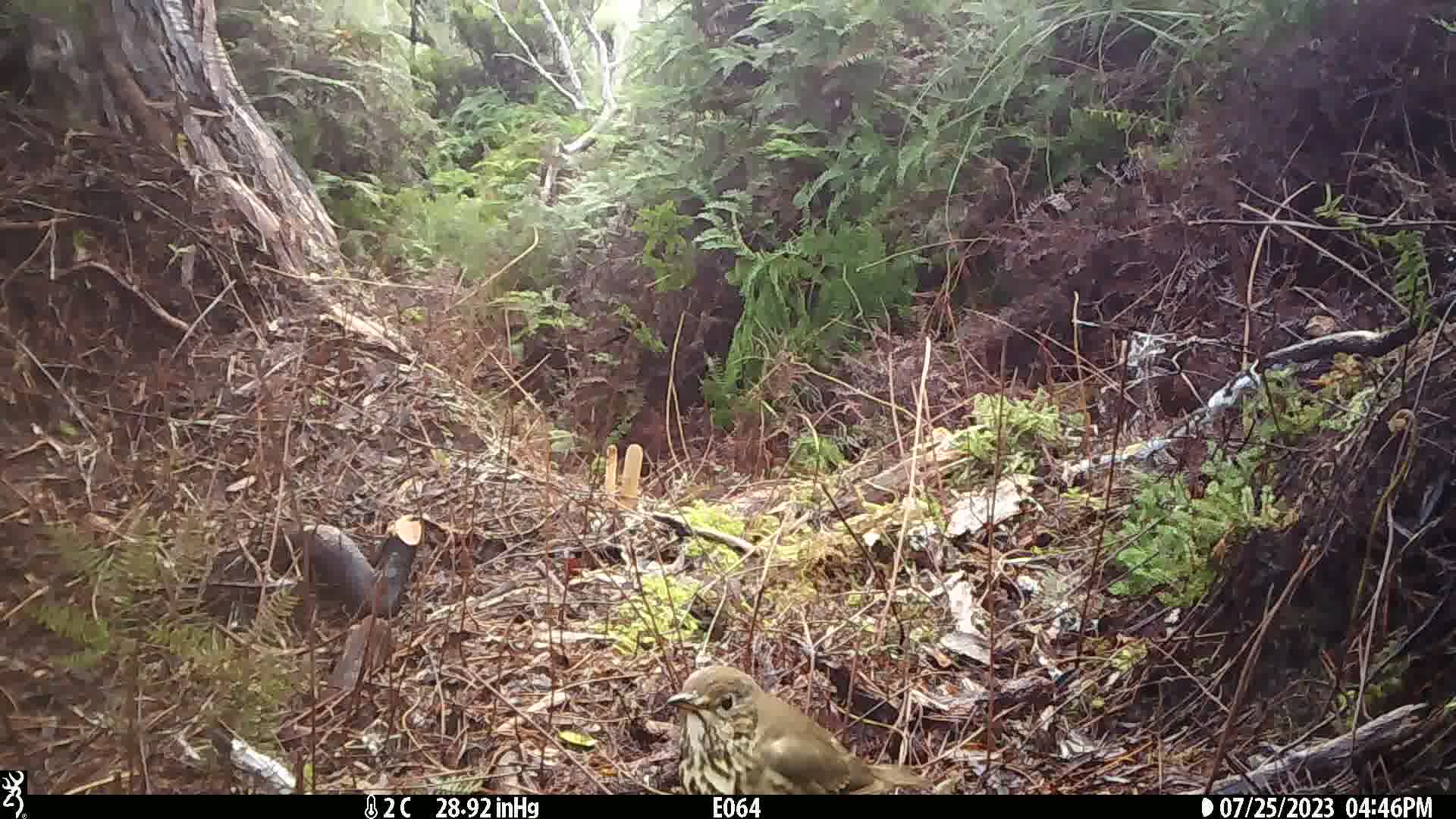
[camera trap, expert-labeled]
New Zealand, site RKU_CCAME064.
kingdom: Animalia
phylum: Chordata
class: Aves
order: Passeriformes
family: Turdidae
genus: Turdus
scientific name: Turdus philomelos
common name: song thrush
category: thrush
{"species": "thrush (song thrush) (Turdus philomelos)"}